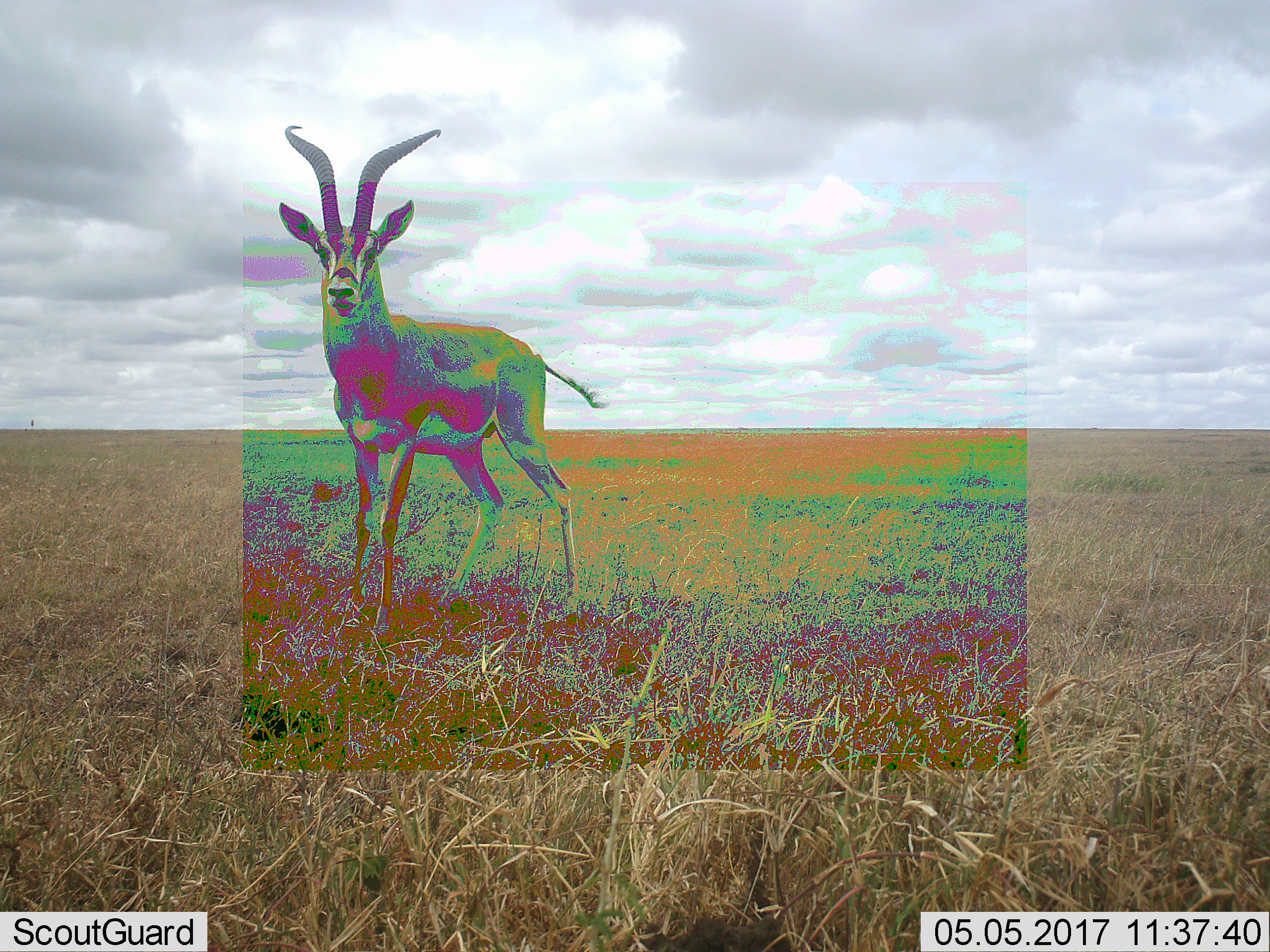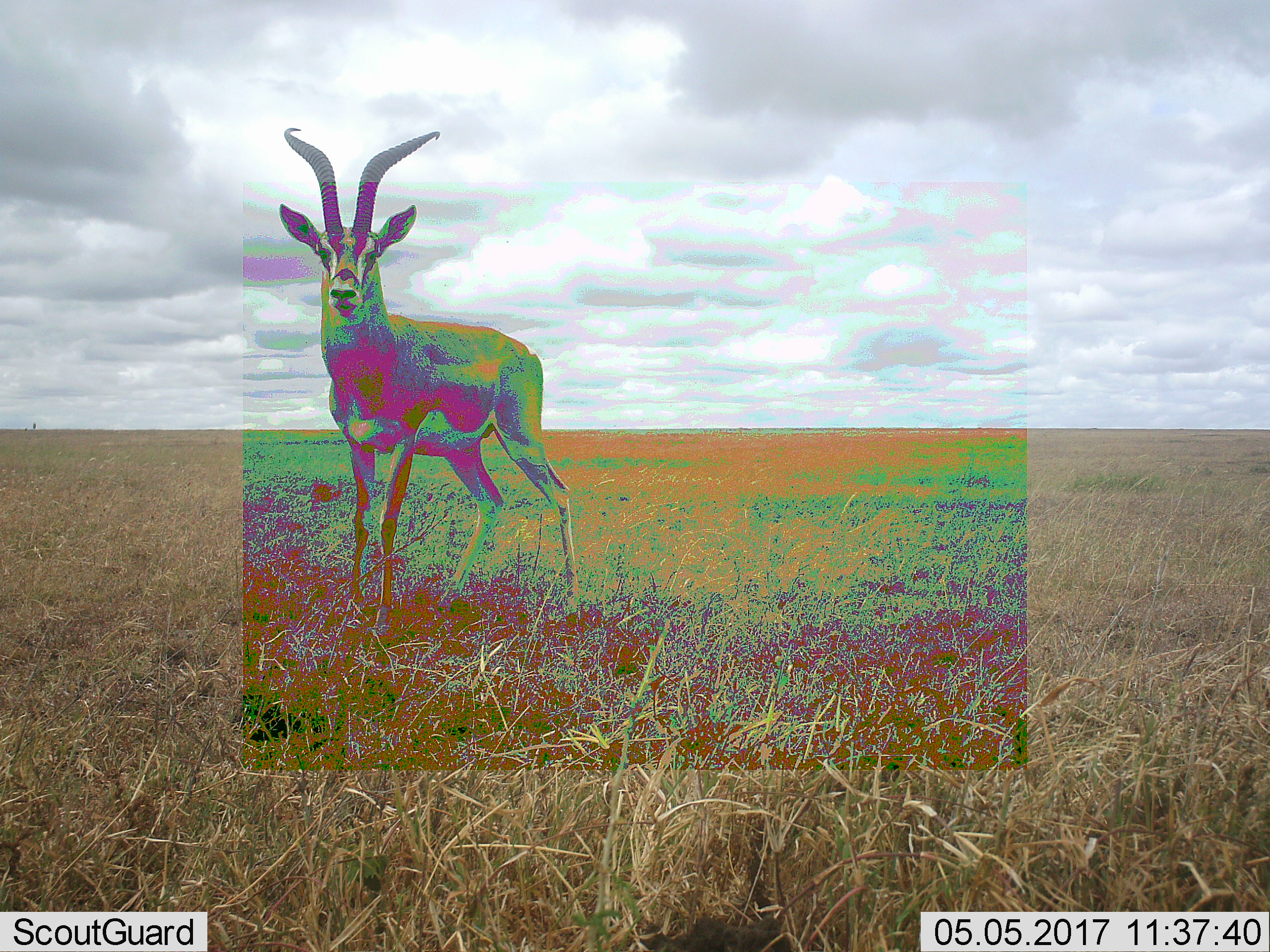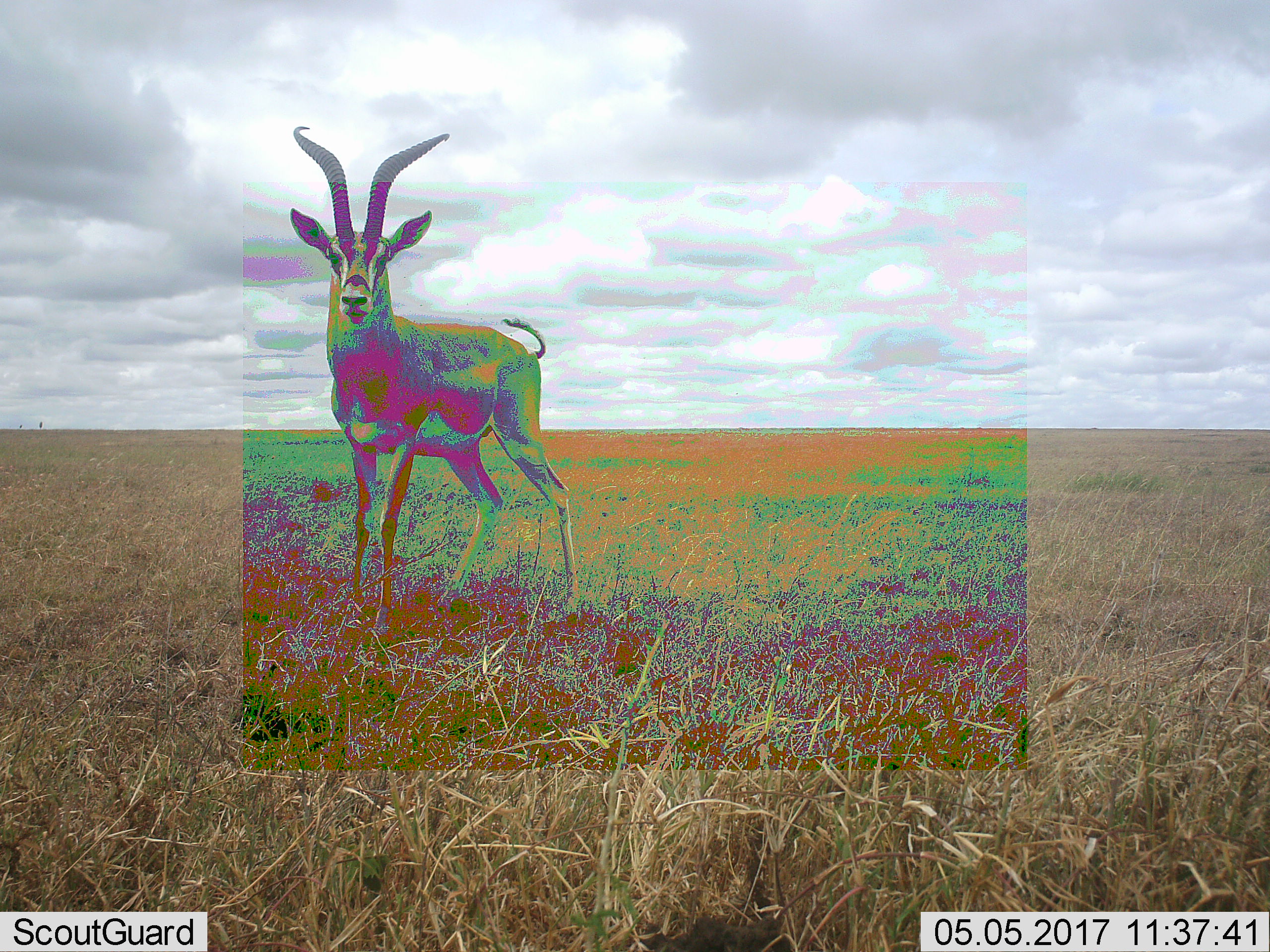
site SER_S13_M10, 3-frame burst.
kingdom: Animalia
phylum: Chordata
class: Mammalia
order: Artiodactyla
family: Bovidae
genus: Nanger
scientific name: Nanger granti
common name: grant's gazelle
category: gazellegrants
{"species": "gazellegrants (grant's gazelle) (Nanger granti)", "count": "1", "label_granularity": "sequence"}